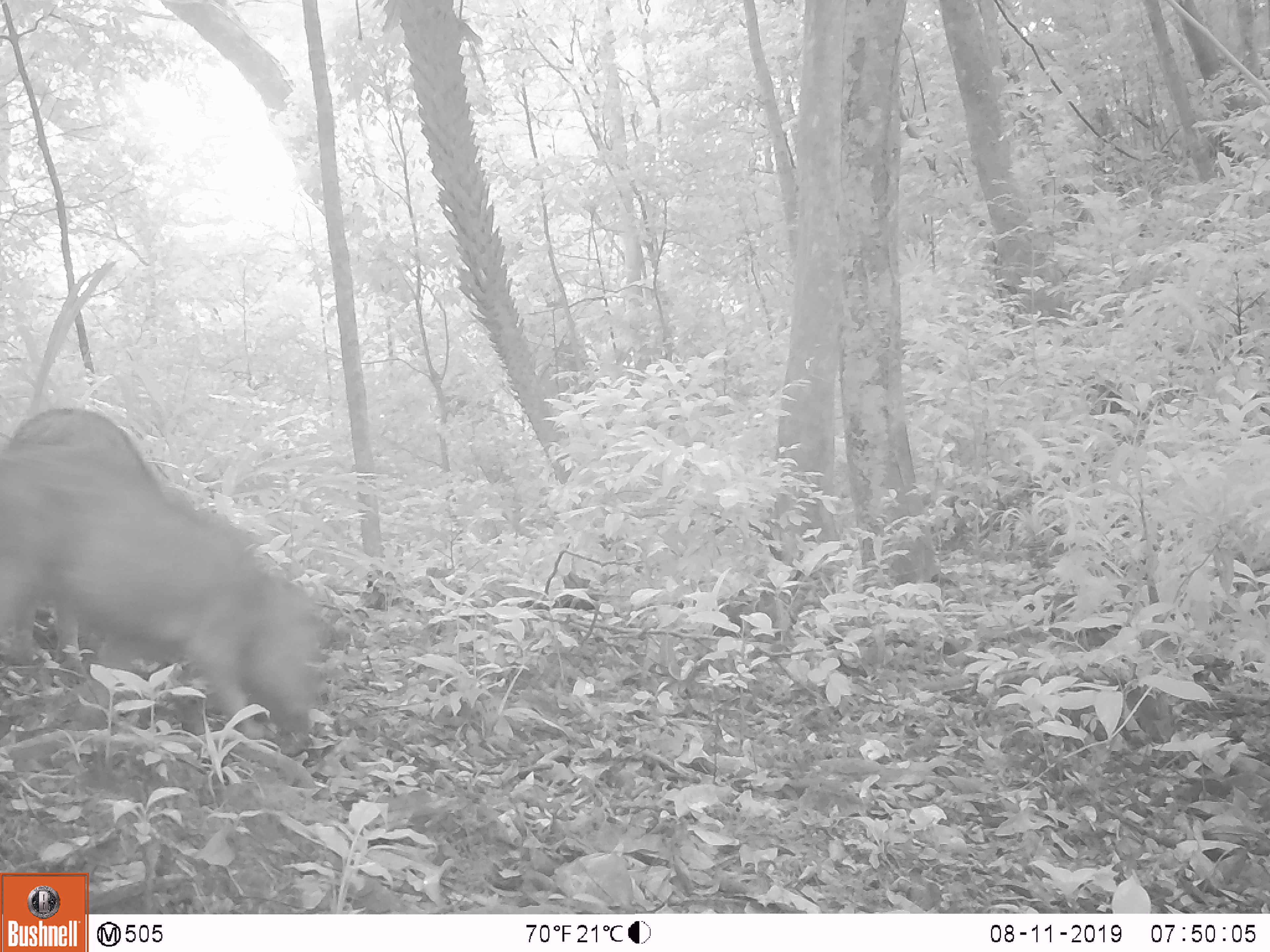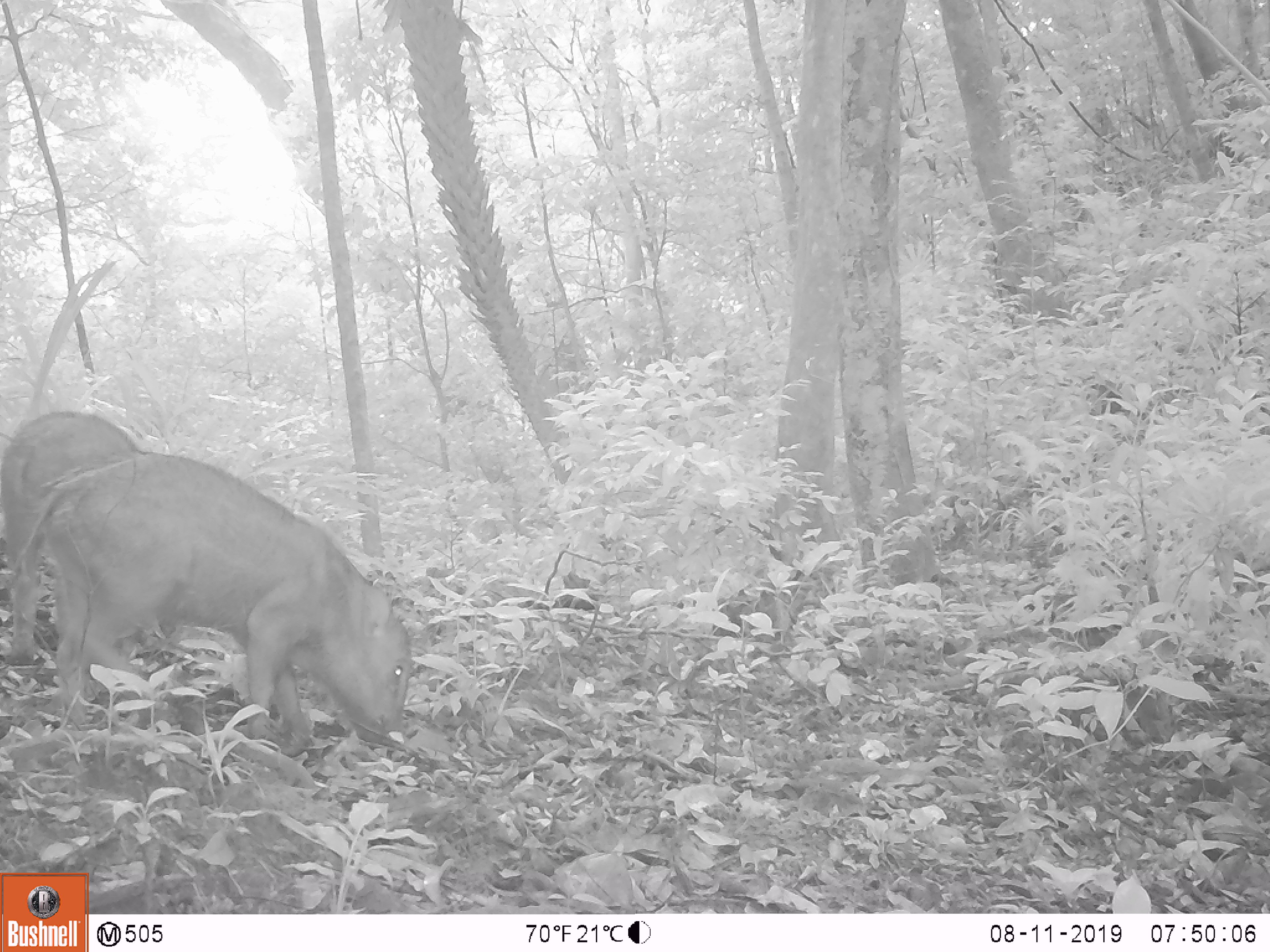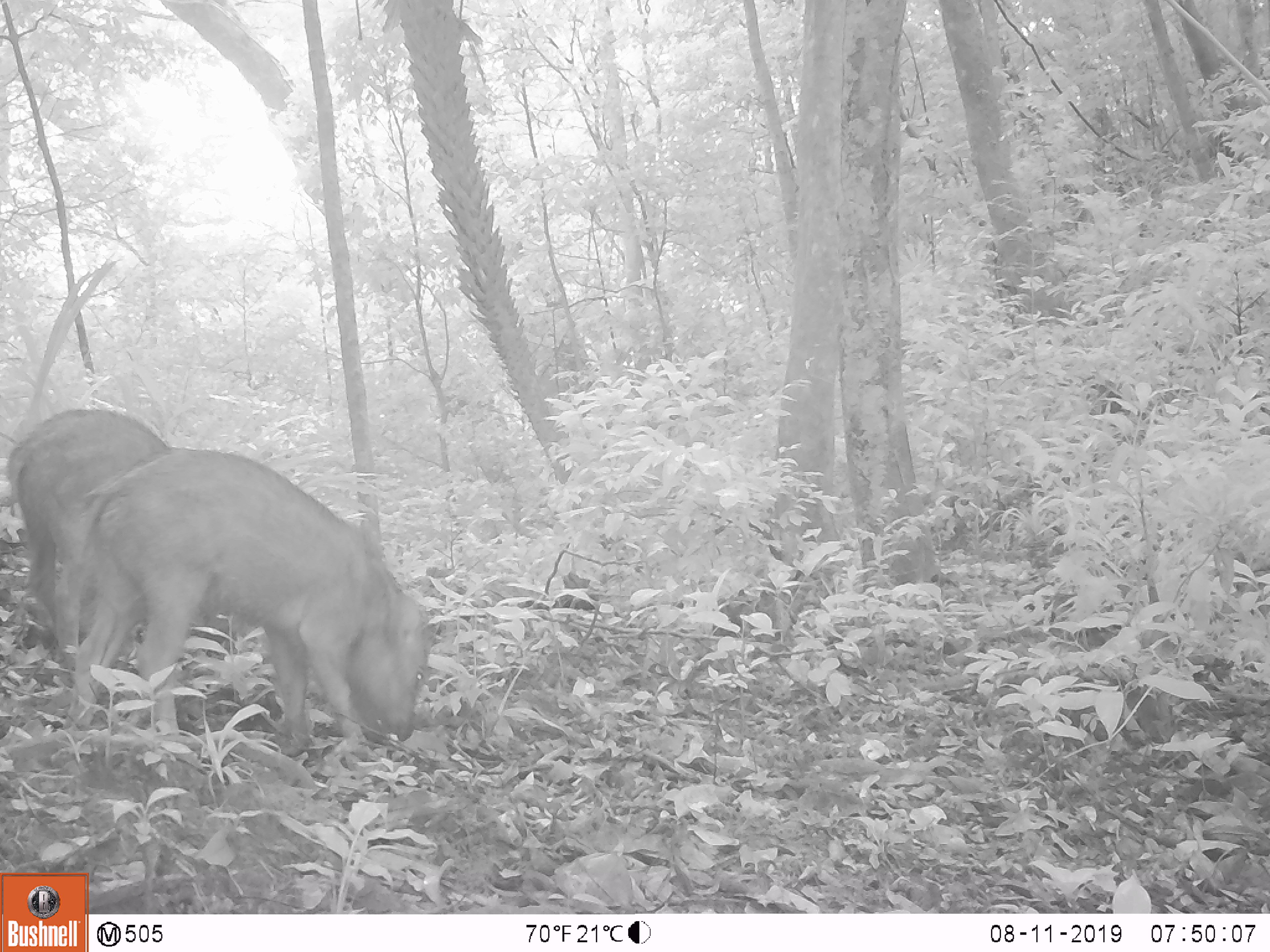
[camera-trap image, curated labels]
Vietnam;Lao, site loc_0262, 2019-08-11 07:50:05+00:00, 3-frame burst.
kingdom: Animalia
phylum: Chordata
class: Mammalia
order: Artiodactyla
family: Suidae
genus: Sus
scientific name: Sus scrofa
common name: eurasian wild pig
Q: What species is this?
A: Eurasian wild pig (Sus scrofa).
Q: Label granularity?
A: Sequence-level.